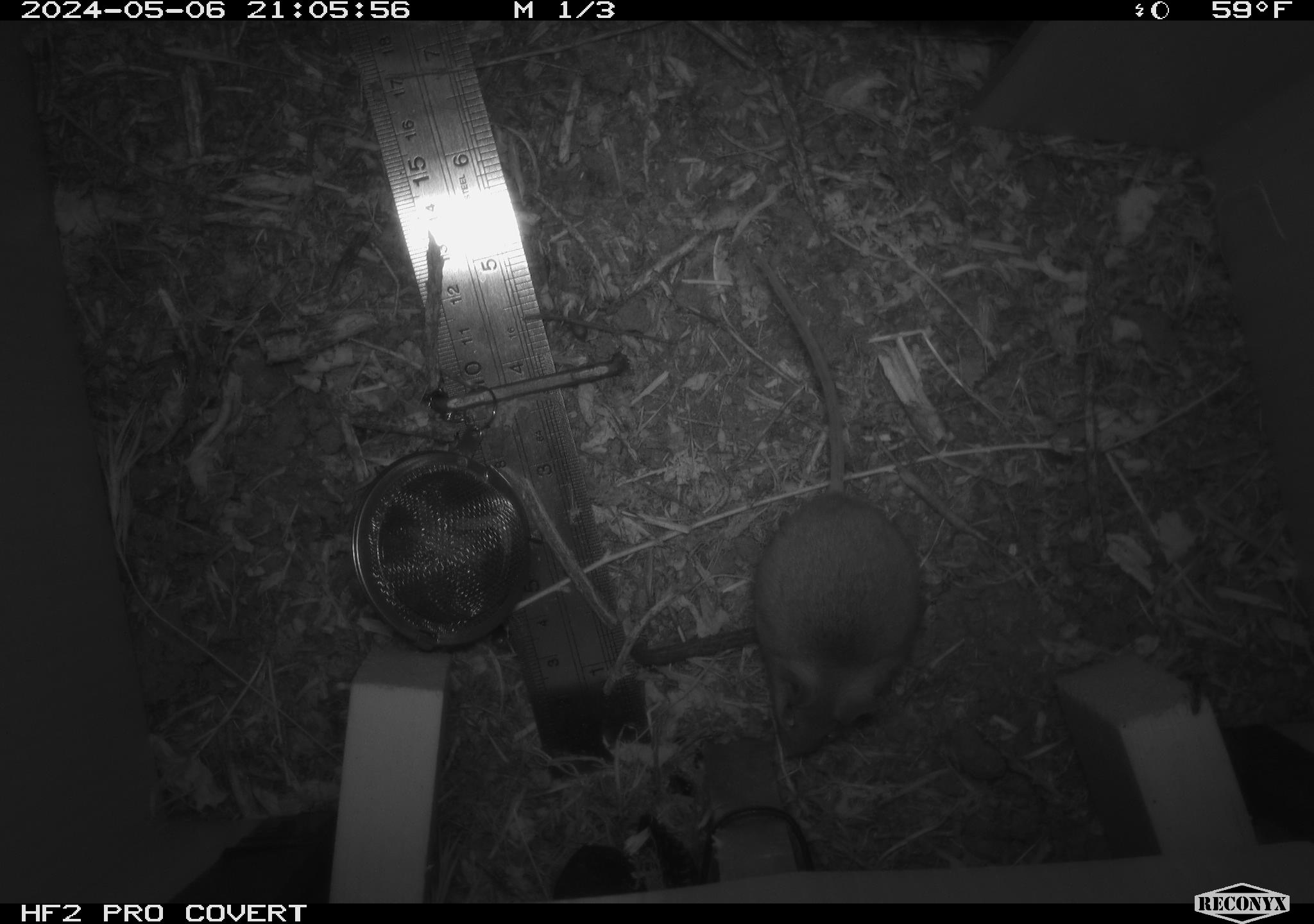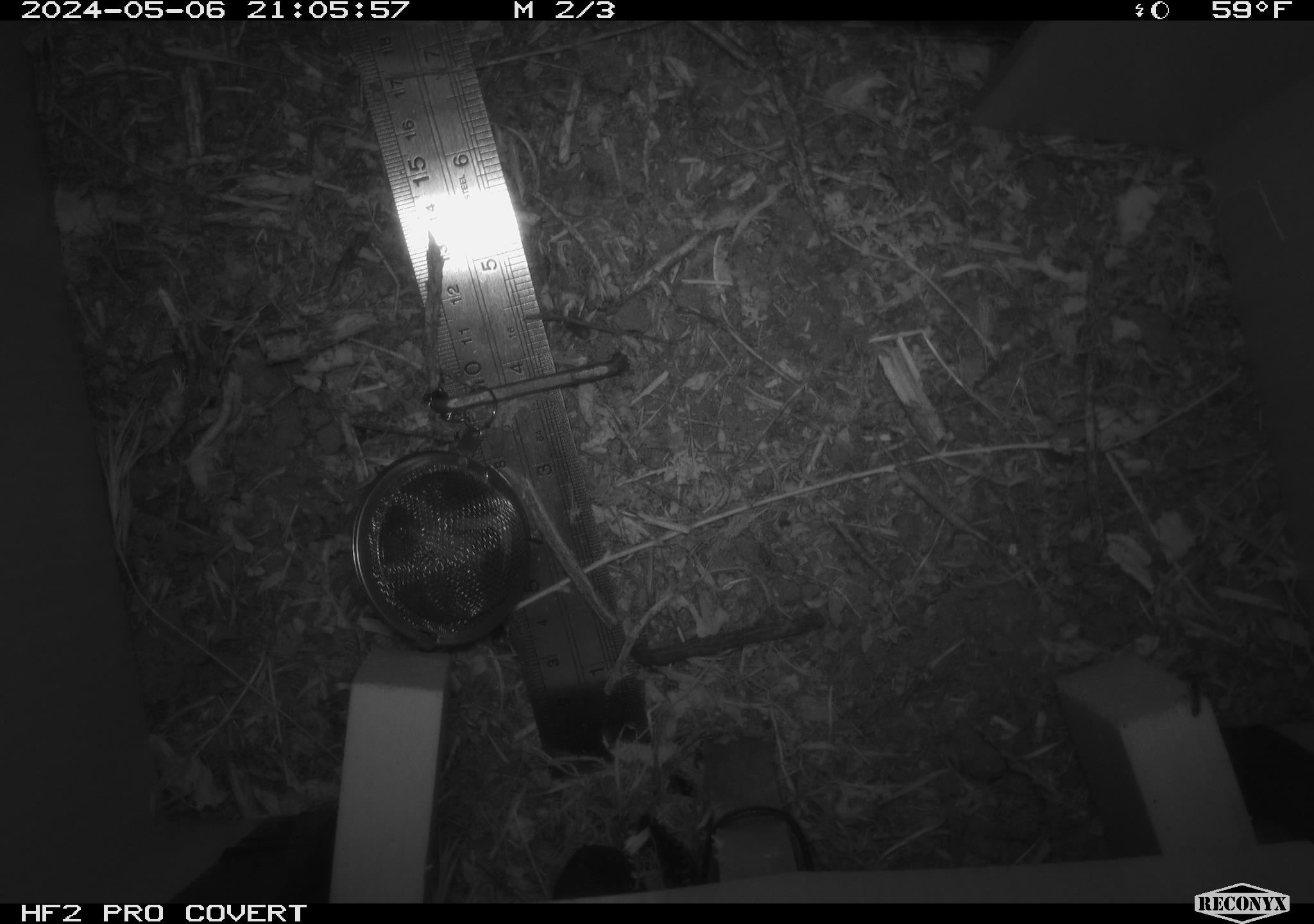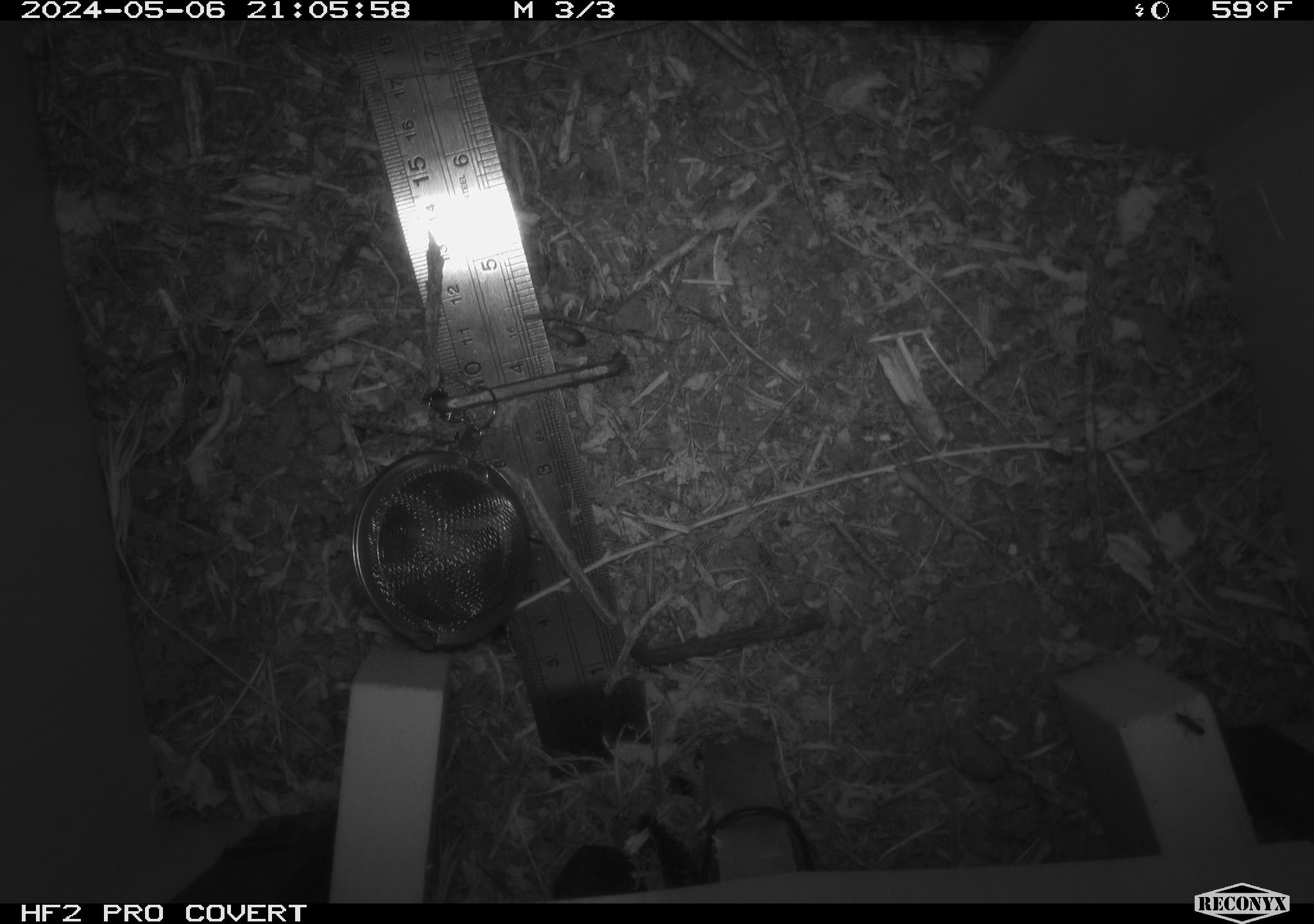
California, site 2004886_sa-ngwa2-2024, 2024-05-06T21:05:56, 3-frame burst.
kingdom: Animalia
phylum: Chordata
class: Mammalia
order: Rodentia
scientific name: Rodentia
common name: mouse species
Mouse species (Rodentia).